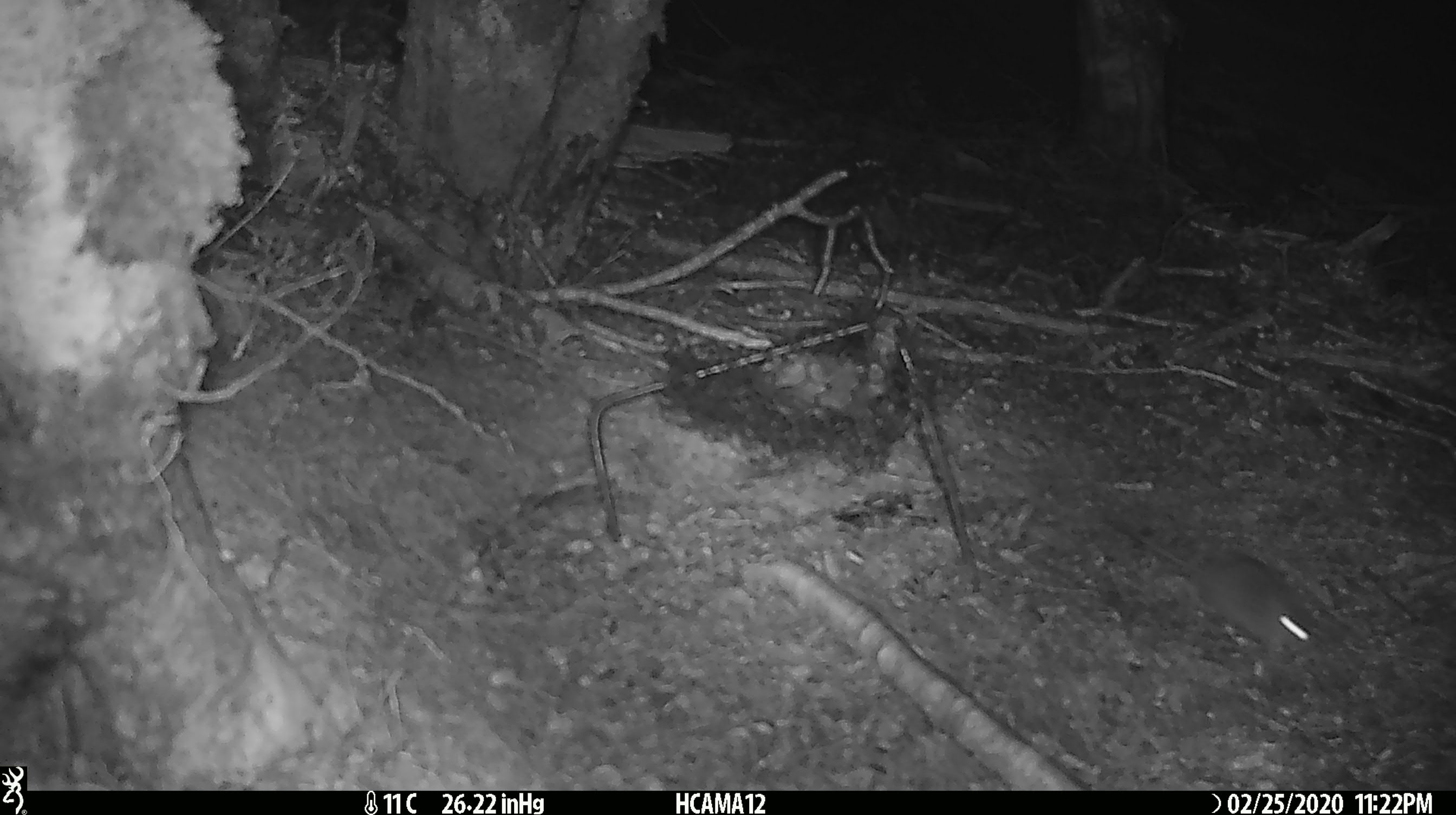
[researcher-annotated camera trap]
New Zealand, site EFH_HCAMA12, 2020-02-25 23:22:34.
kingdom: Animalia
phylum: Chordata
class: Mammalia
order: Rodentia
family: Muridae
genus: Mus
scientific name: Mus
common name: mouse